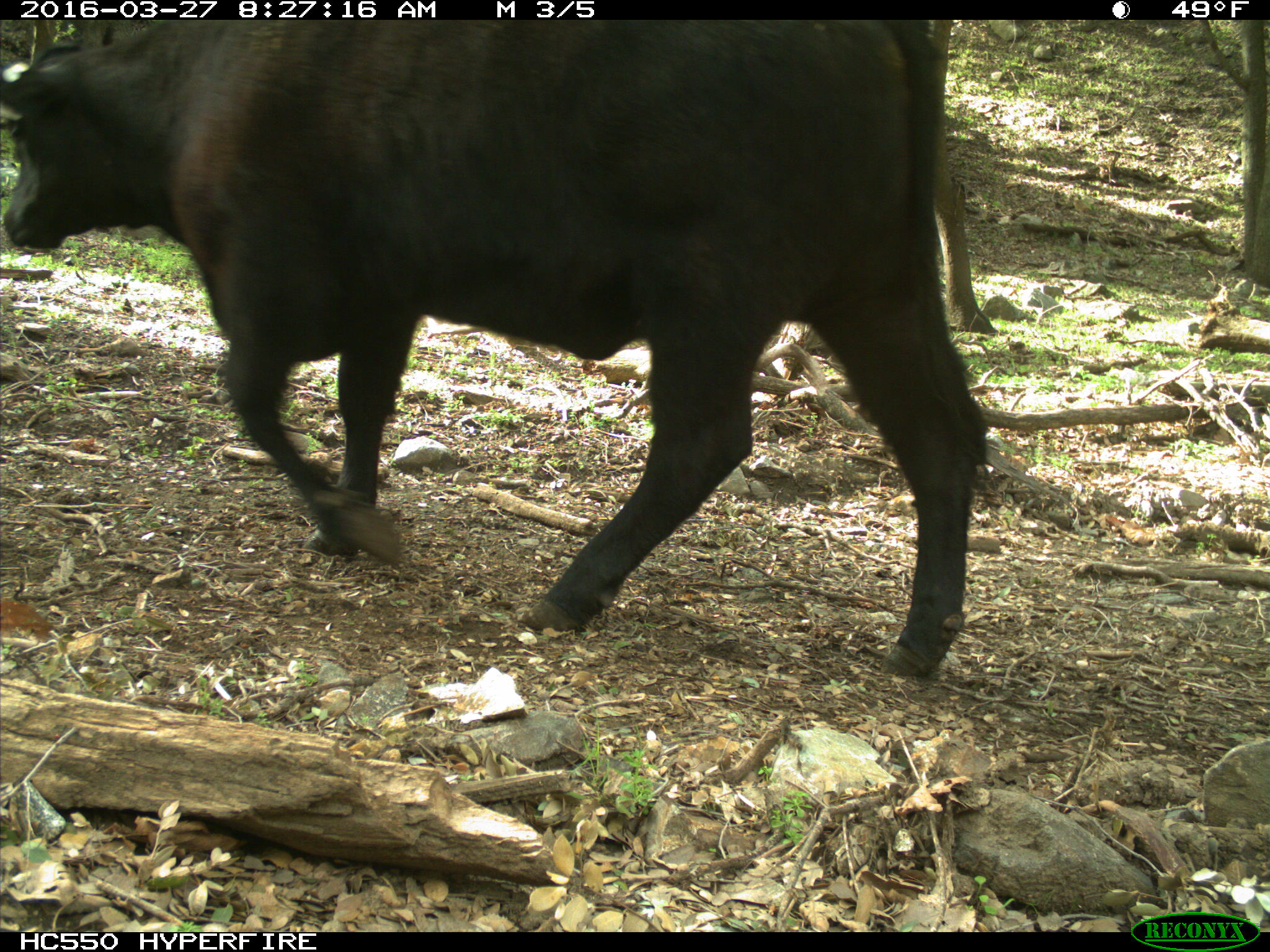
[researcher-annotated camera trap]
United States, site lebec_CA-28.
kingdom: Animalia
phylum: Chordata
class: Mammalia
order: Artiodactyla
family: Bovidae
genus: Bos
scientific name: Bos taurus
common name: domestic cow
Bos taurus (domestic cow).